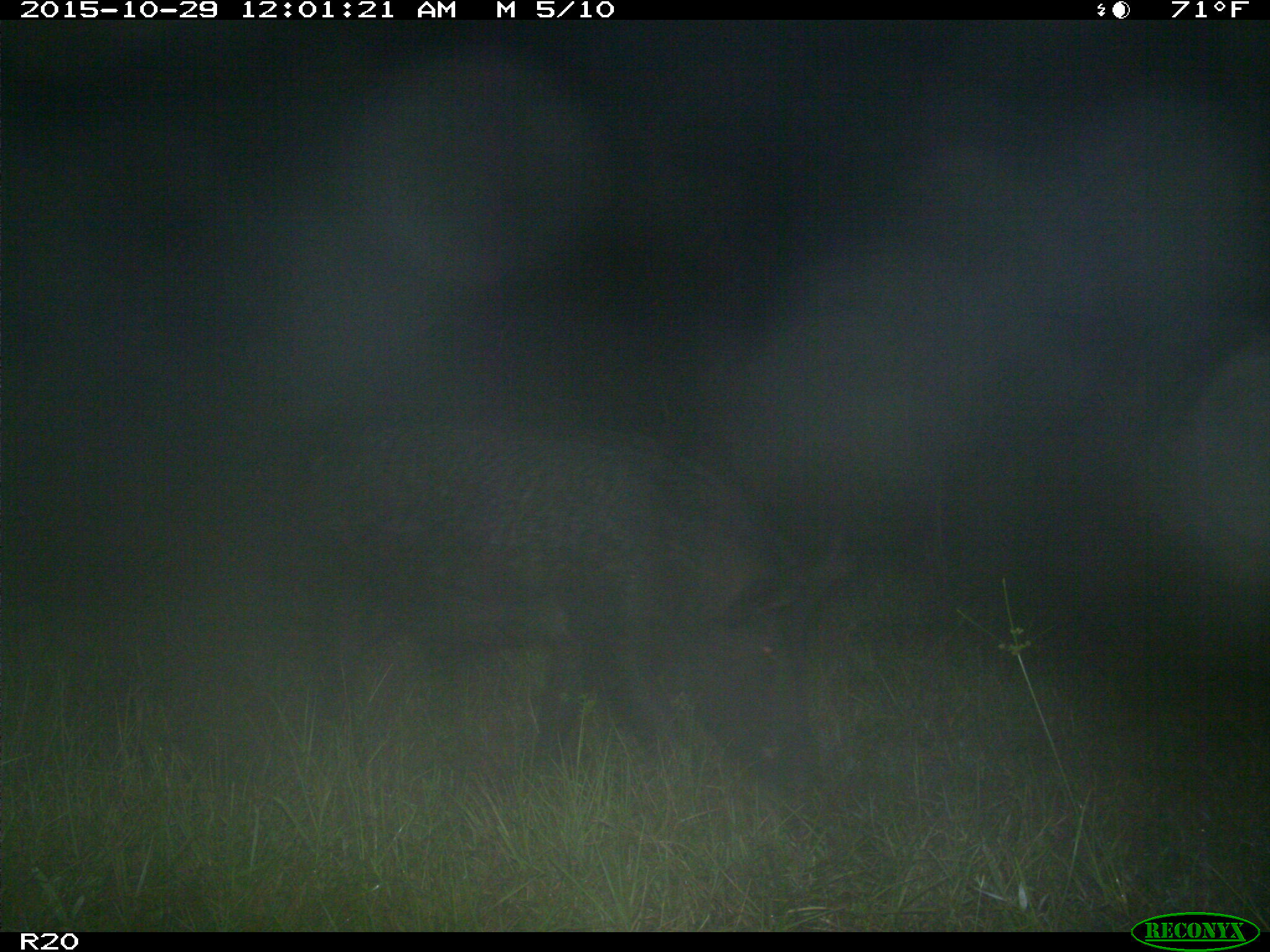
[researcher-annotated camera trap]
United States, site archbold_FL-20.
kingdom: Animalia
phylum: Chordata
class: Mammalia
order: Artiodactyla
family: Suidae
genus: Sus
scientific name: Sus scrofa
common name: wild boar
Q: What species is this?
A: Sus scrofa (wild boar).